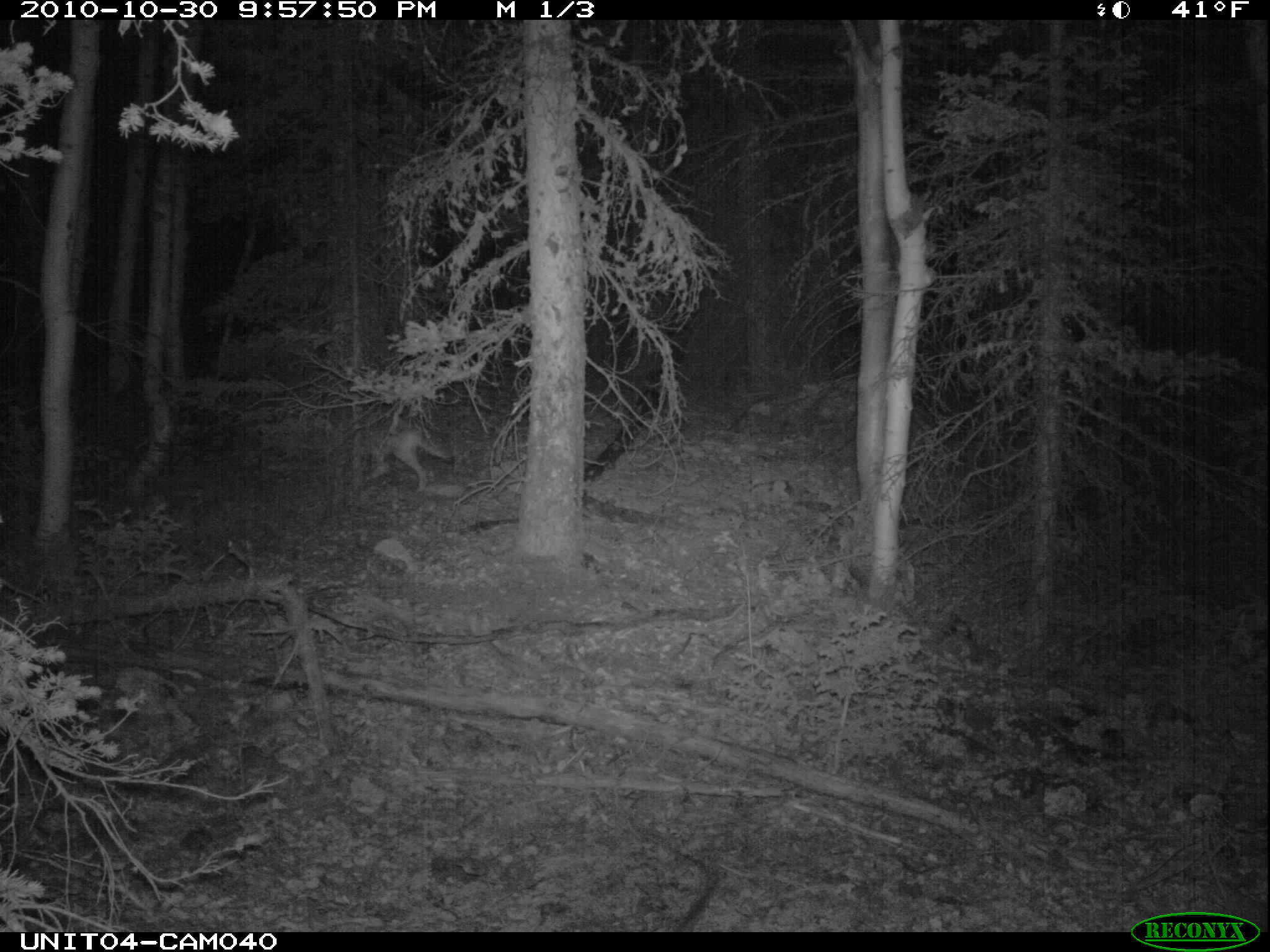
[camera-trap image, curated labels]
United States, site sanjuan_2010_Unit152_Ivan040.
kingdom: Animalia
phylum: Chordata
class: Mammalia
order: Carnivora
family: Canidae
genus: Canis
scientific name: Canis latrans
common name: coyote